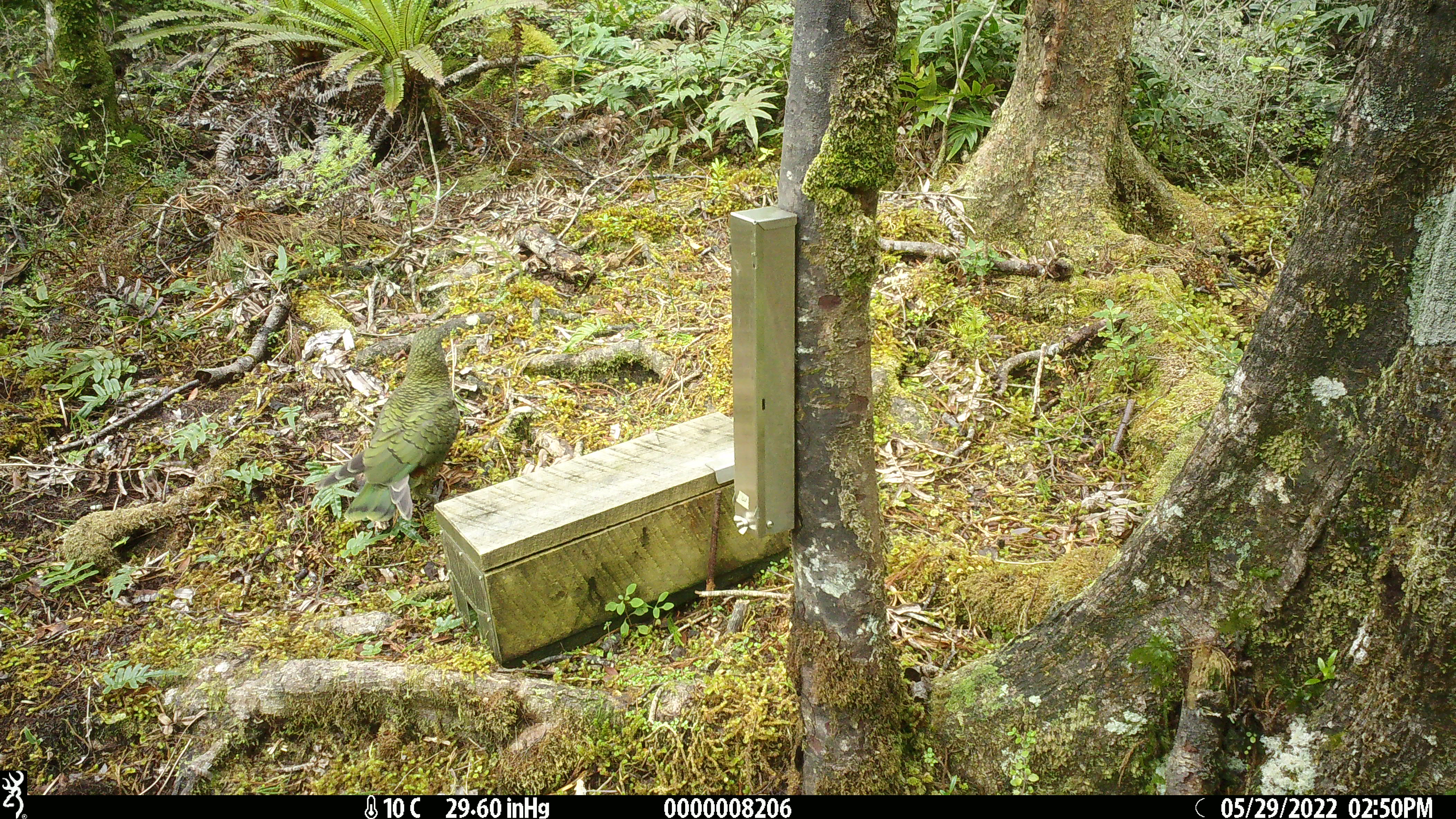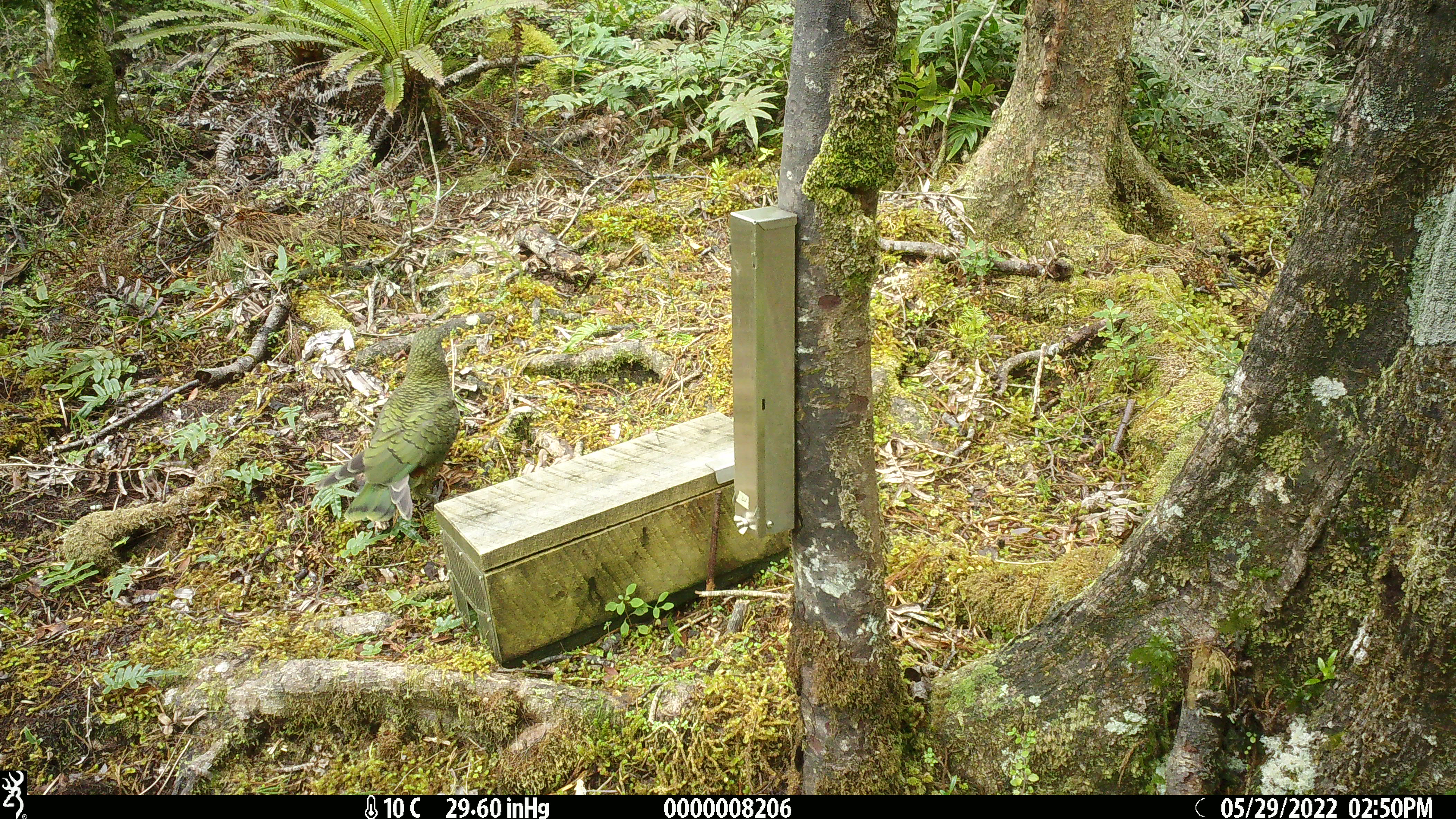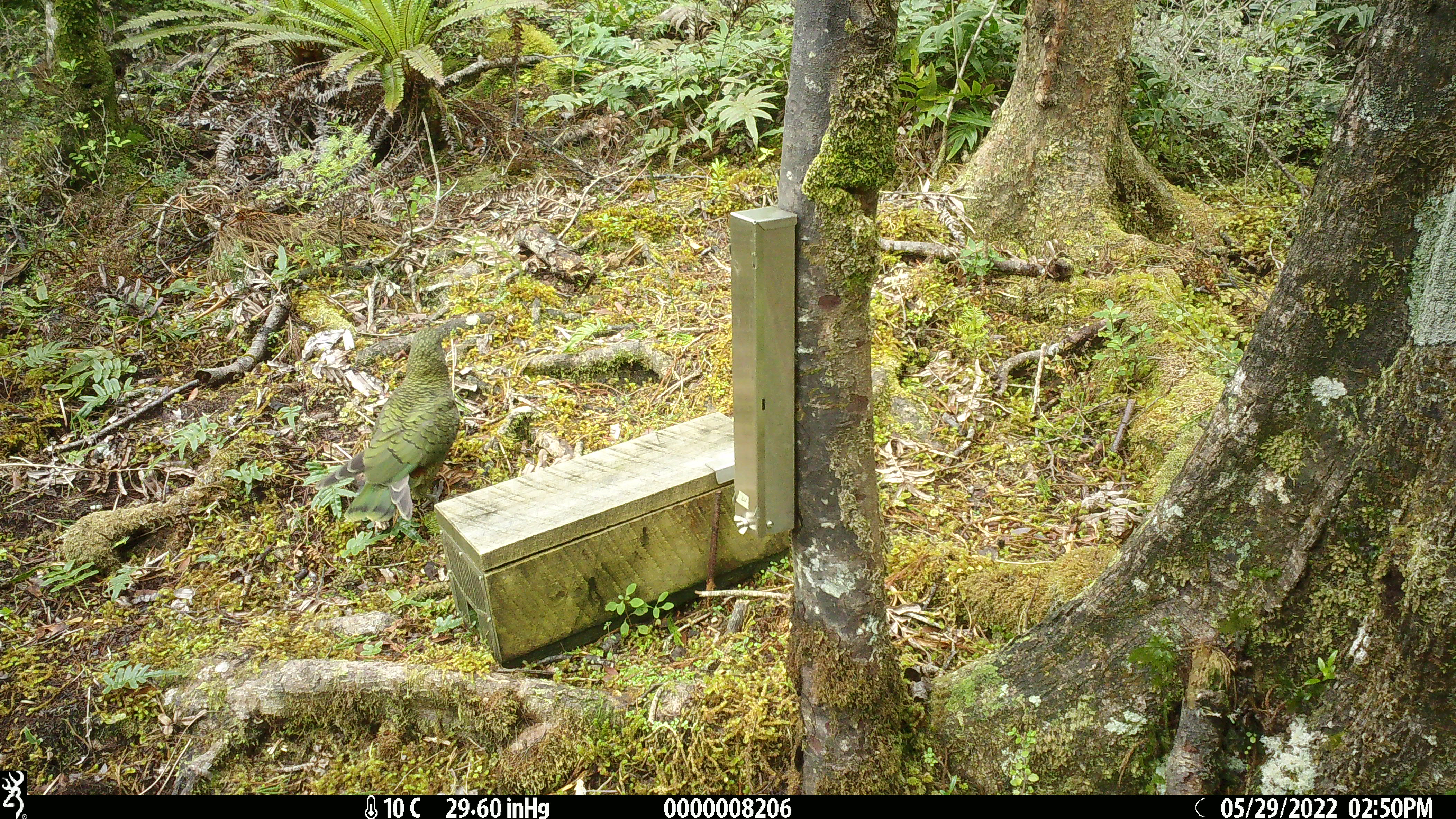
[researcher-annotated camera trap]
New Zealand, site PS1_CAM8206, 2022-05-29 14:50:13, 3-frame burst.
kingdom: Animalia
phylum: Chordata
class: Aves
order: Psittaciformes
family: Strigopidae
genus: Nestor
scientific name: Nestor notabilis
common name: kea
Kea (Nestor notabilis).